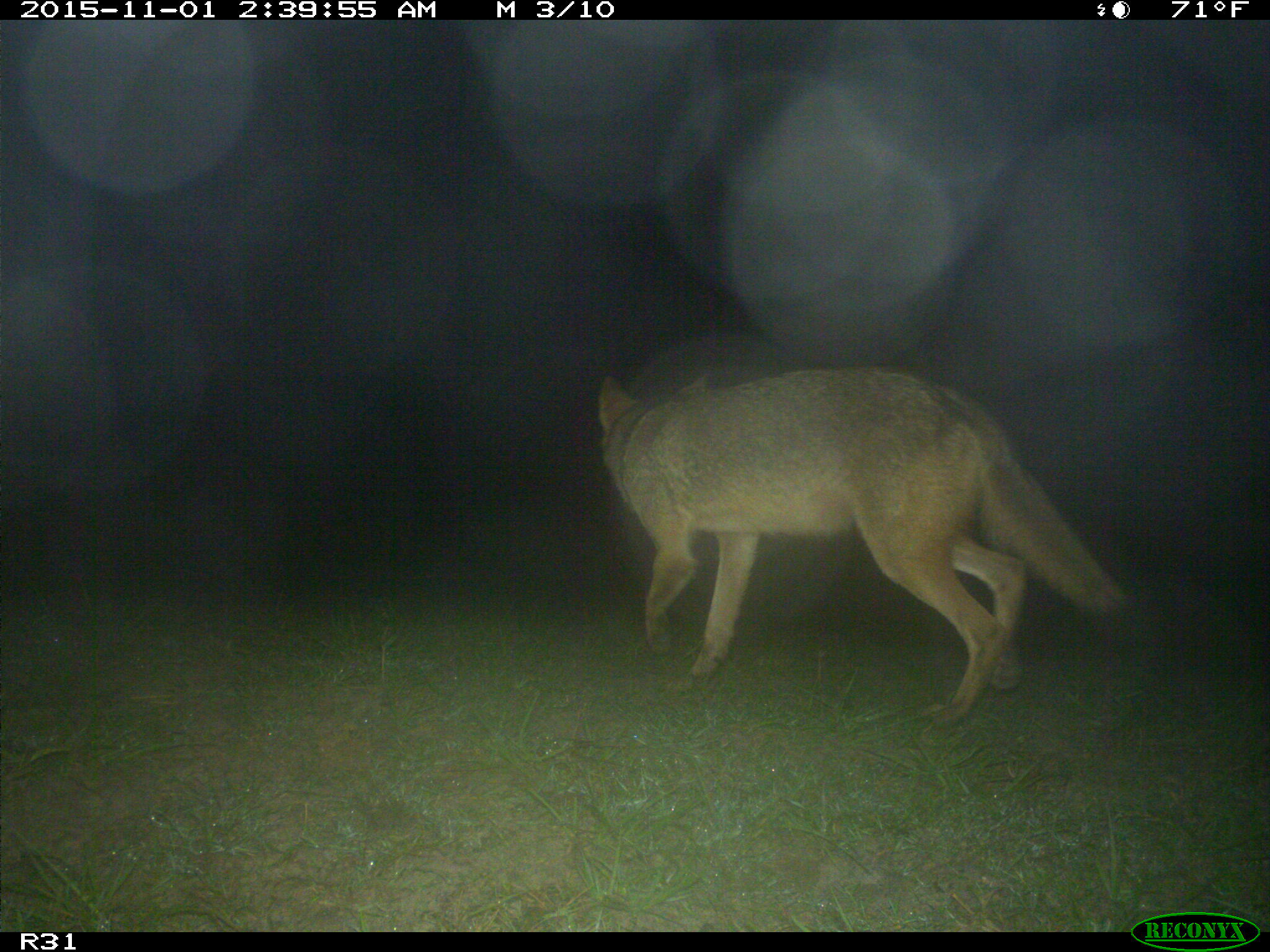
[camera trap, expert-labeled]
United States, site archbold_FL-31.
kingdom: Animalia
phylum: Chordata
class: Mammalia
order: Carnivora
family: Canidae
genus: Canis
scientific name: Canis latrans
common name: coyote